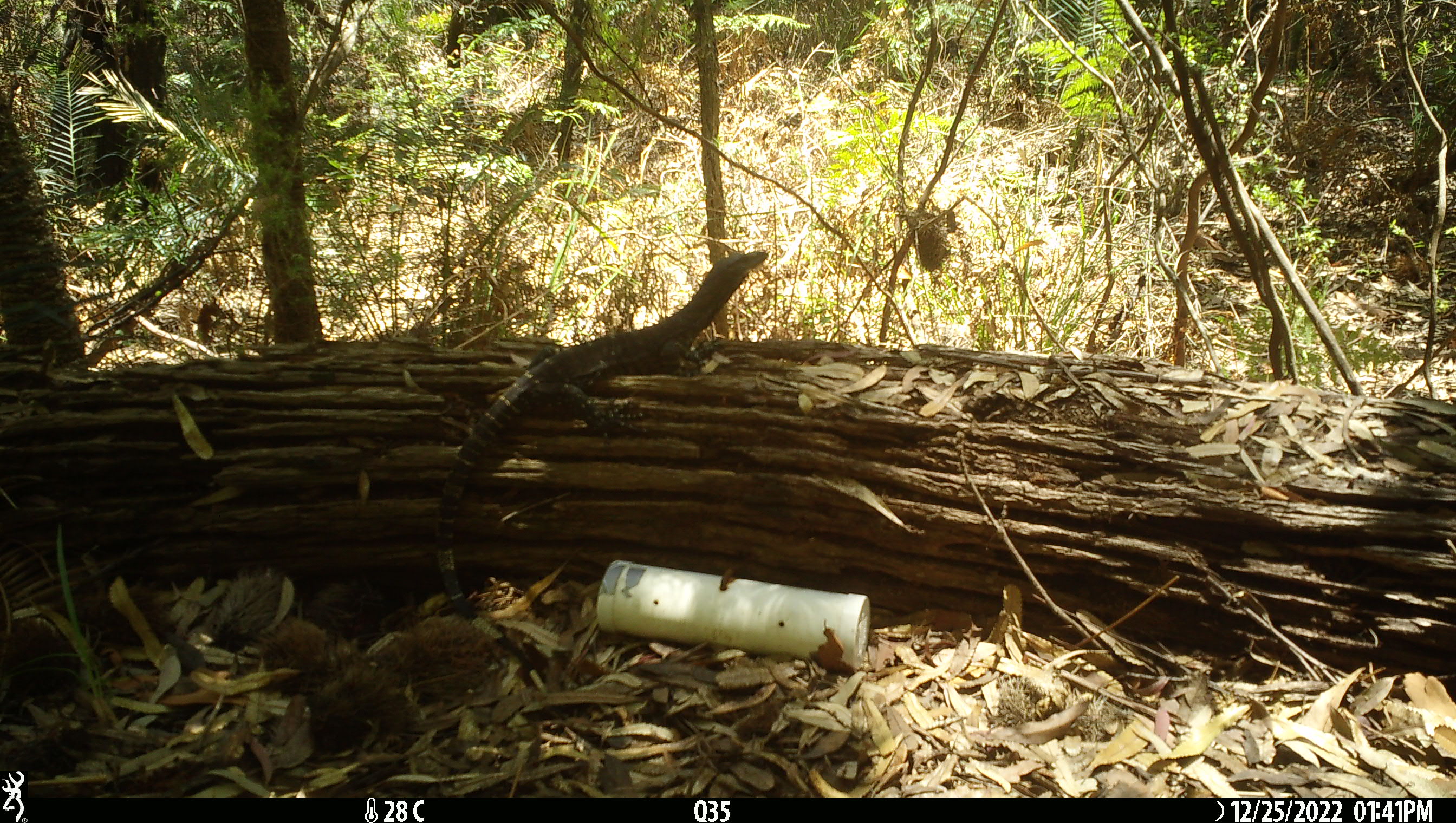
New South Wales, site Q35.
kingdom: Animalia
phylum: Chordata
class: Reptilia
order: Squamata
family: Varanidae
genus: Varanus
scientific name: Varanus varius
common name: lace monitor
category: goanna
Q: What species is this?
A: Goanna (lace monitor) (Varanus varius).